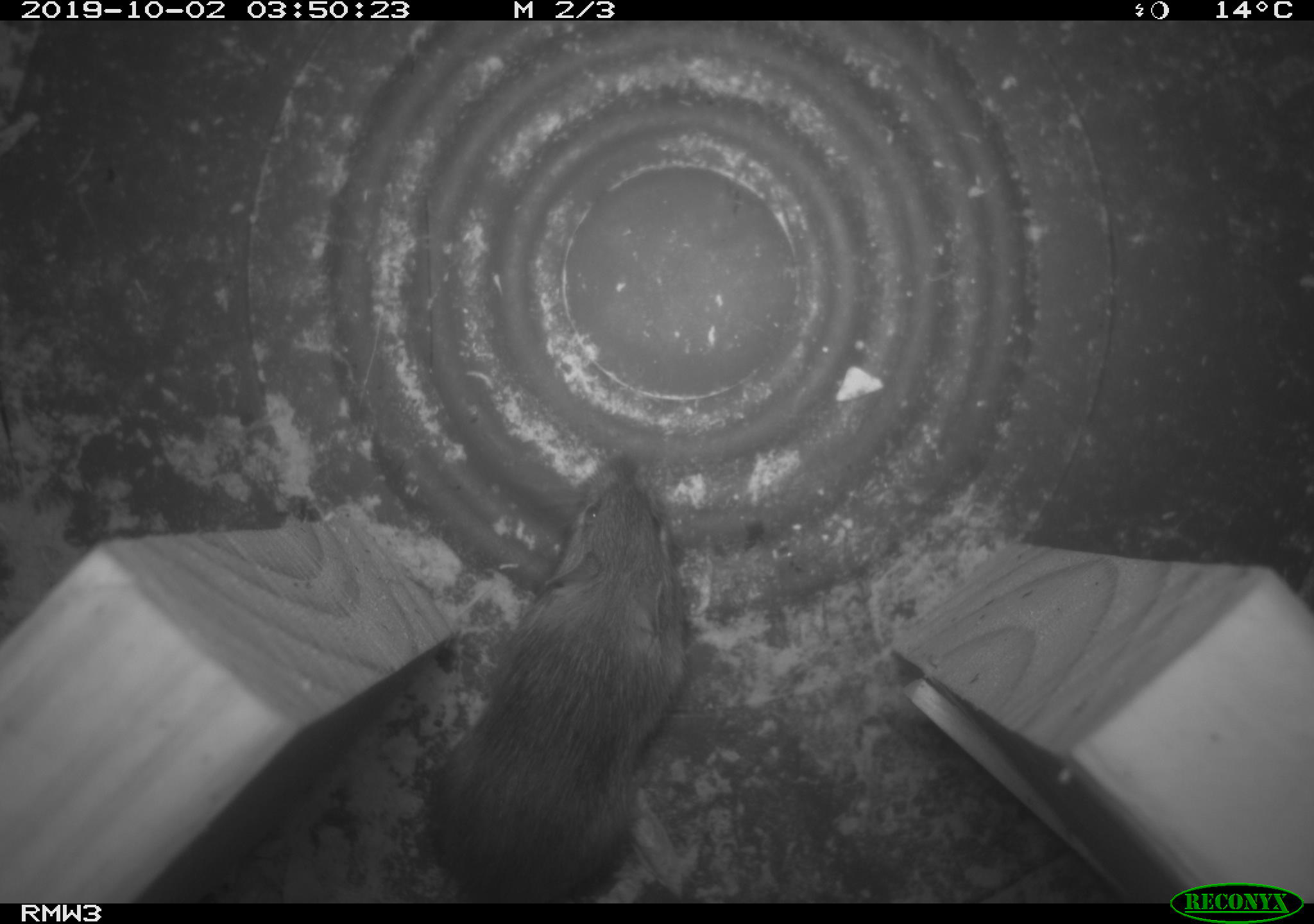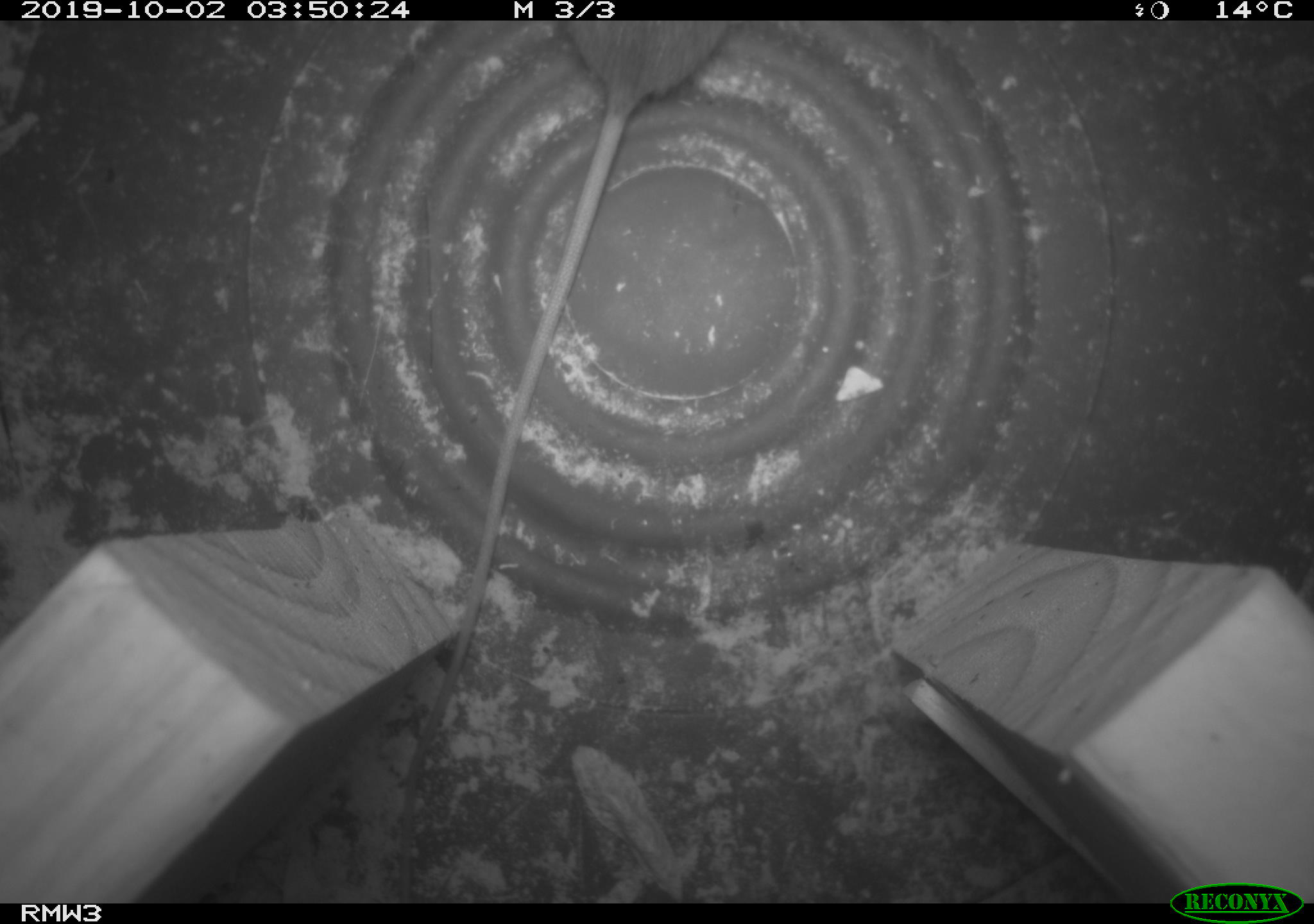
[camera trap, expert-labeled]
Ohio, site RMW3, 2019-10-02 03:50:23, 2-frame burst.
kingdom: Animalia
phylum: Chordata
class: Mammalia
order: Rodentia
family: Zapodidae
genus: Napaeozapus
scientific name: Napaeozapus insignis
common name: woodland jumping mouse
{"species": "woodland jumping mouse (Napaeozapus insignis)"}